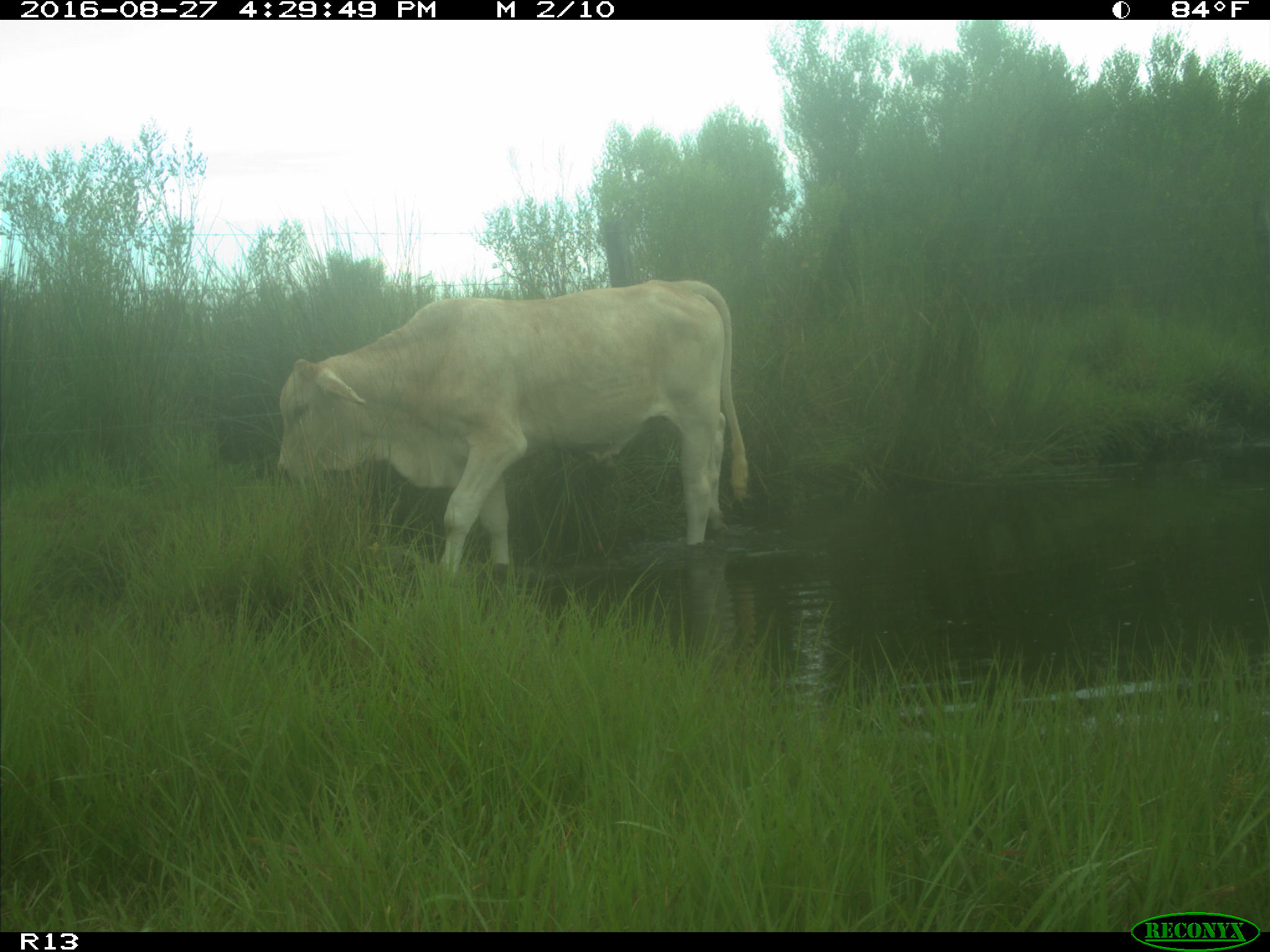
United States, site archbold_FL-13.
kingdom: Animalia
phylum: Chordata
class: Mammalia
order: Artiodactyla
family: Bovidae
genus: Bos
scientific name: Bos taurus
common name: domestic cow